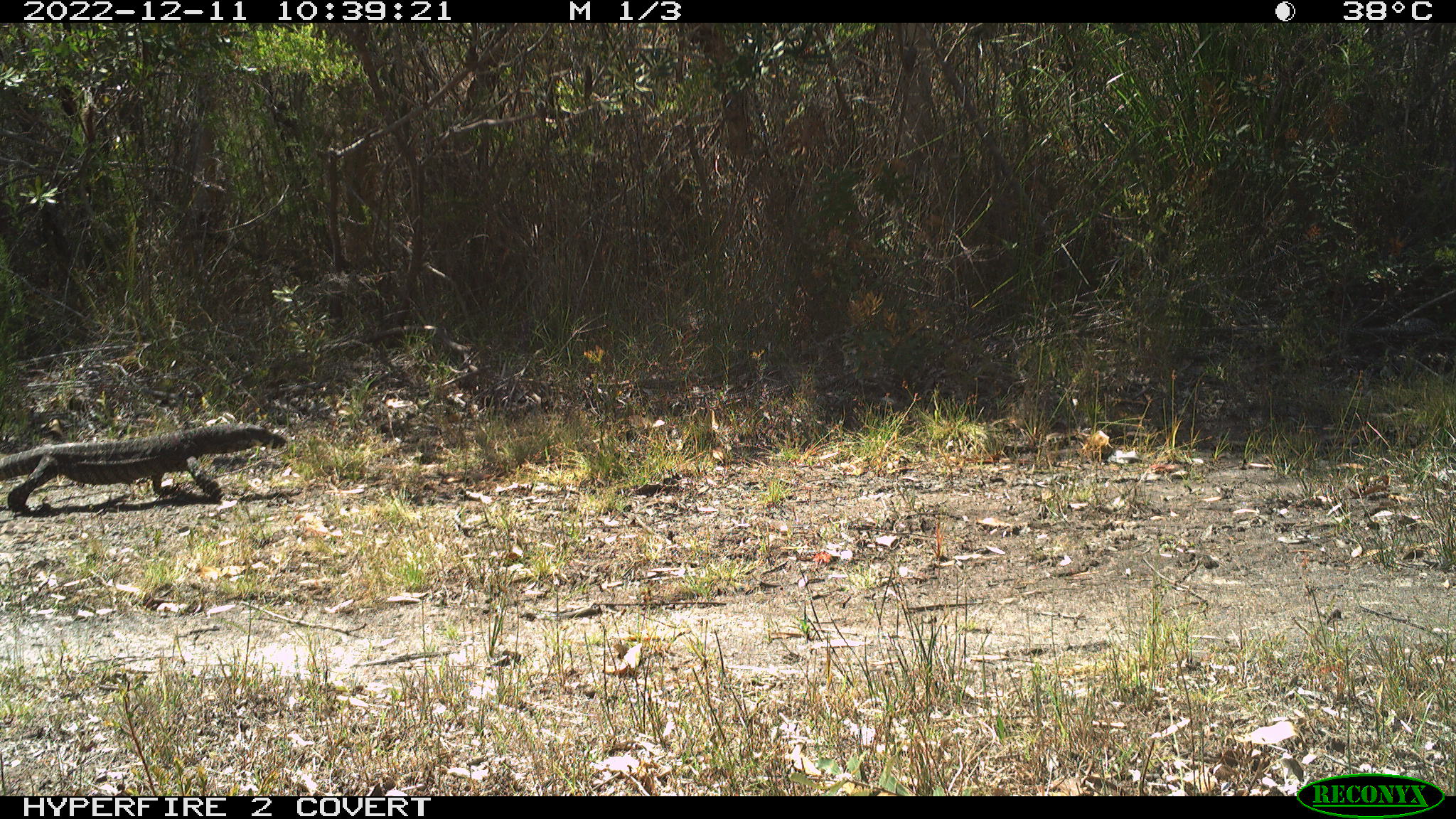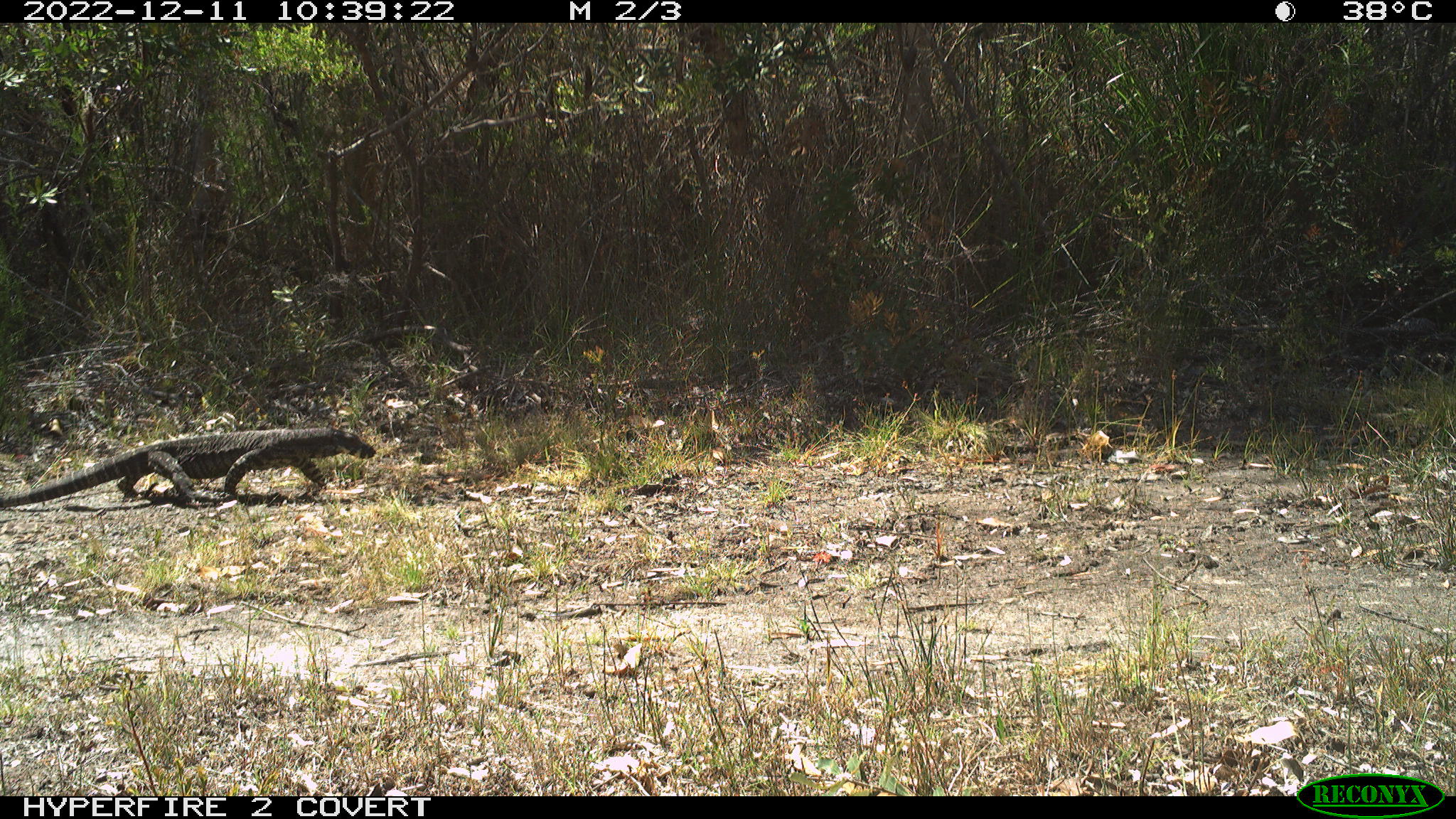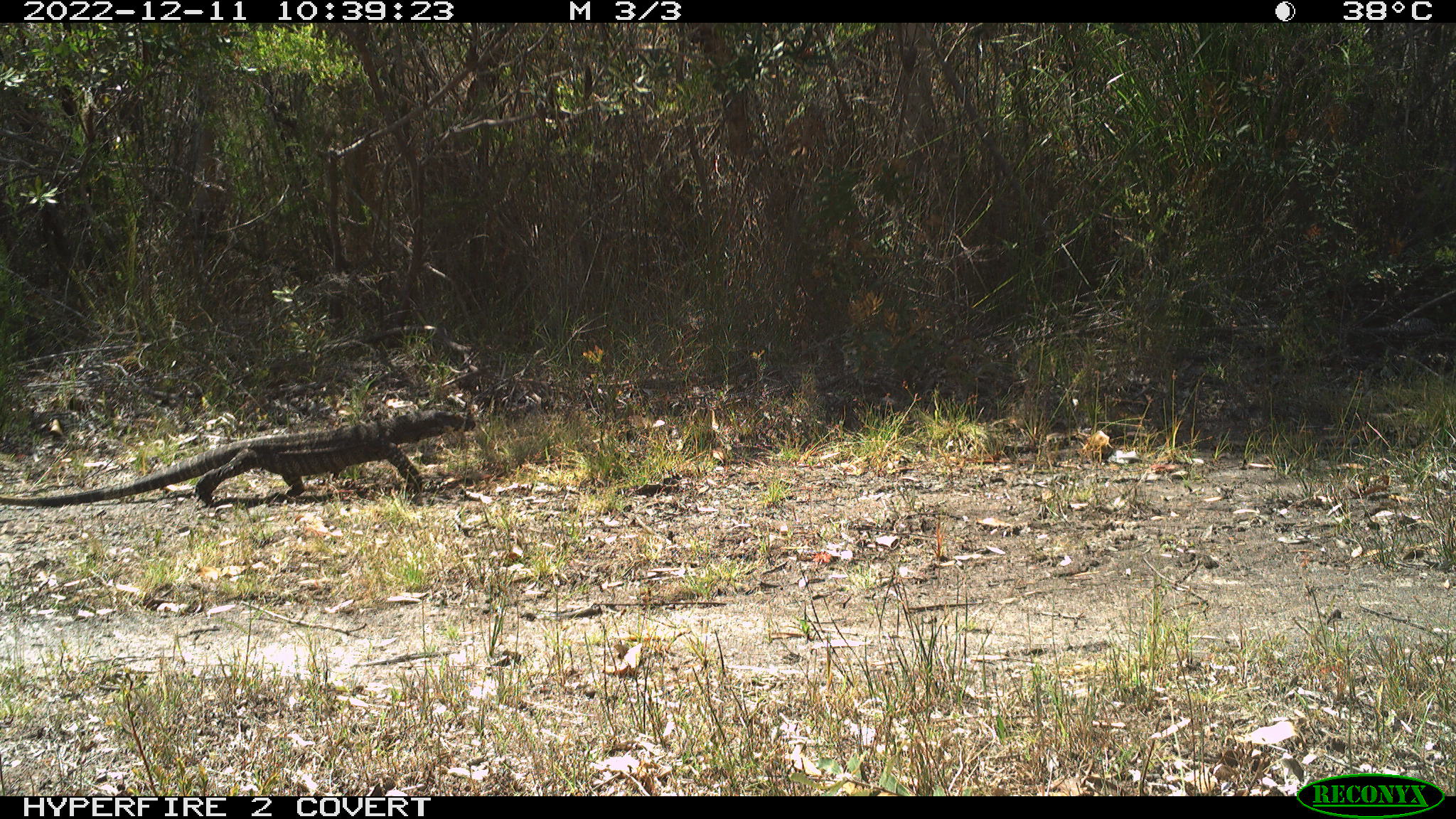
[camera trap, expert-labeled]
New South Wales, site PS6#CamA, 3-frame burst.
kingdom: Animalia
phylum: Chordata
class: Reptilia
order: Squamata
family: Varanidae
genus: Varanus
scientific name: Varanus varius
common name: lace monitor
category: goanna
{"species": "goanna (lace monitor) (Varanus varius)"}